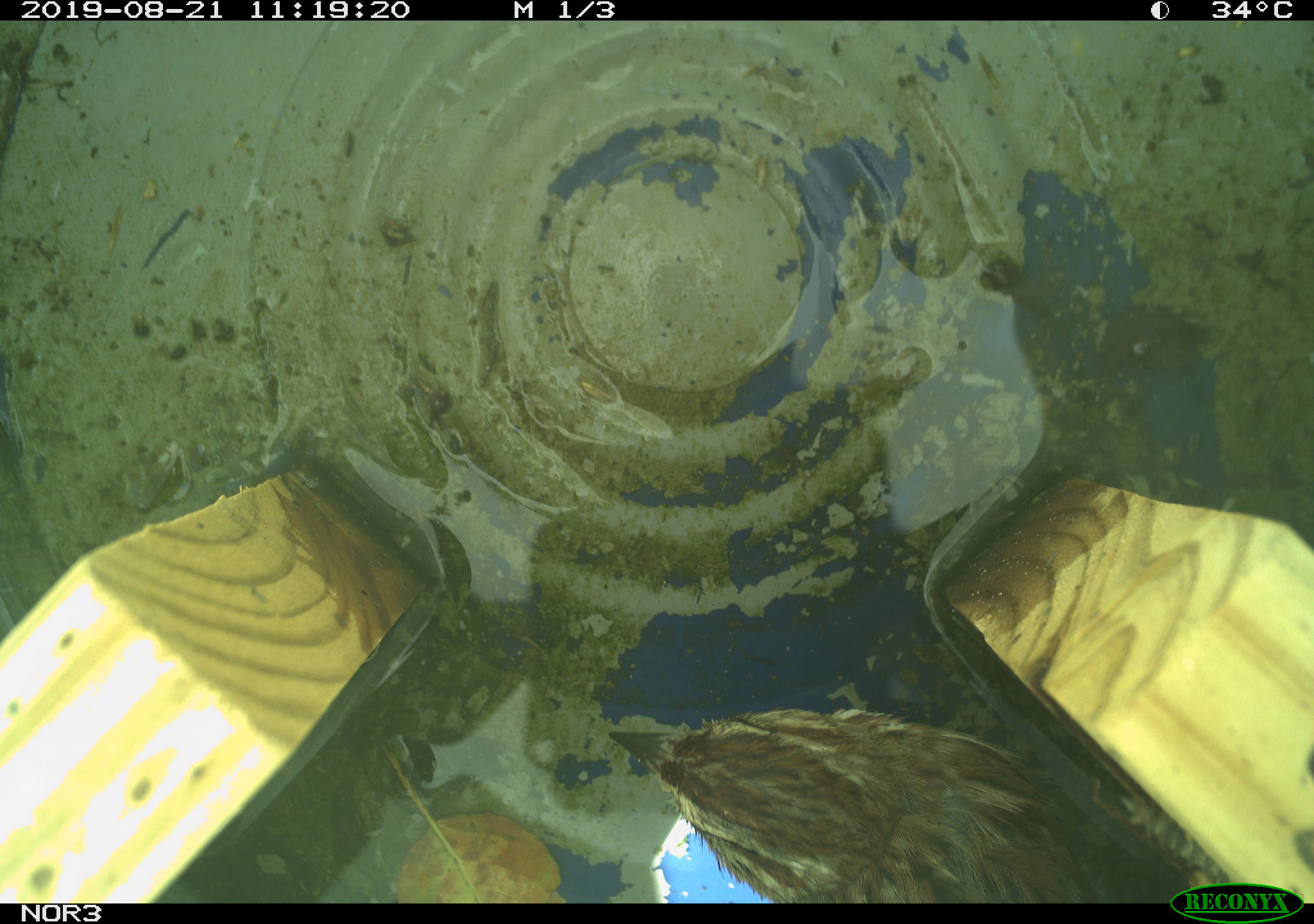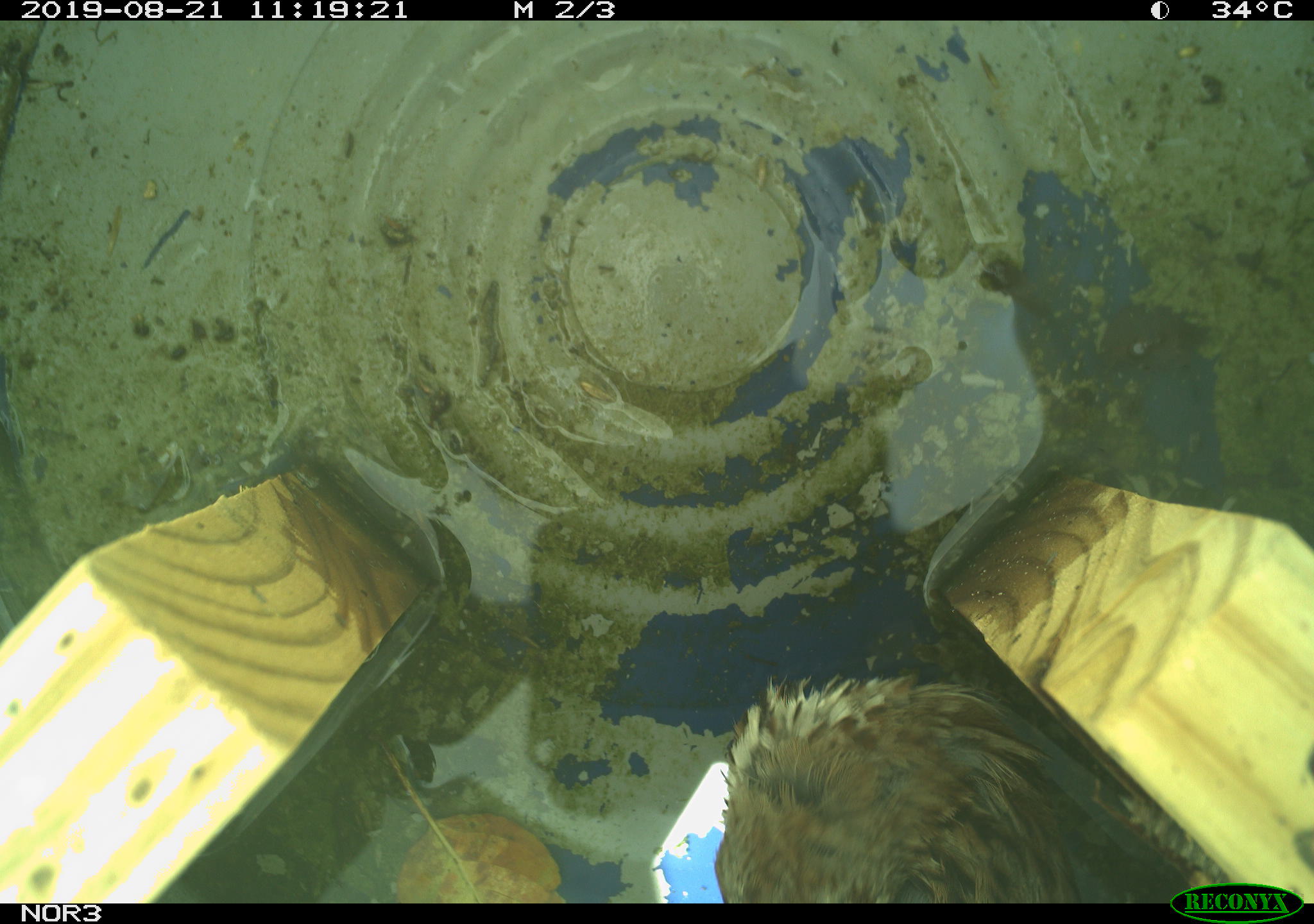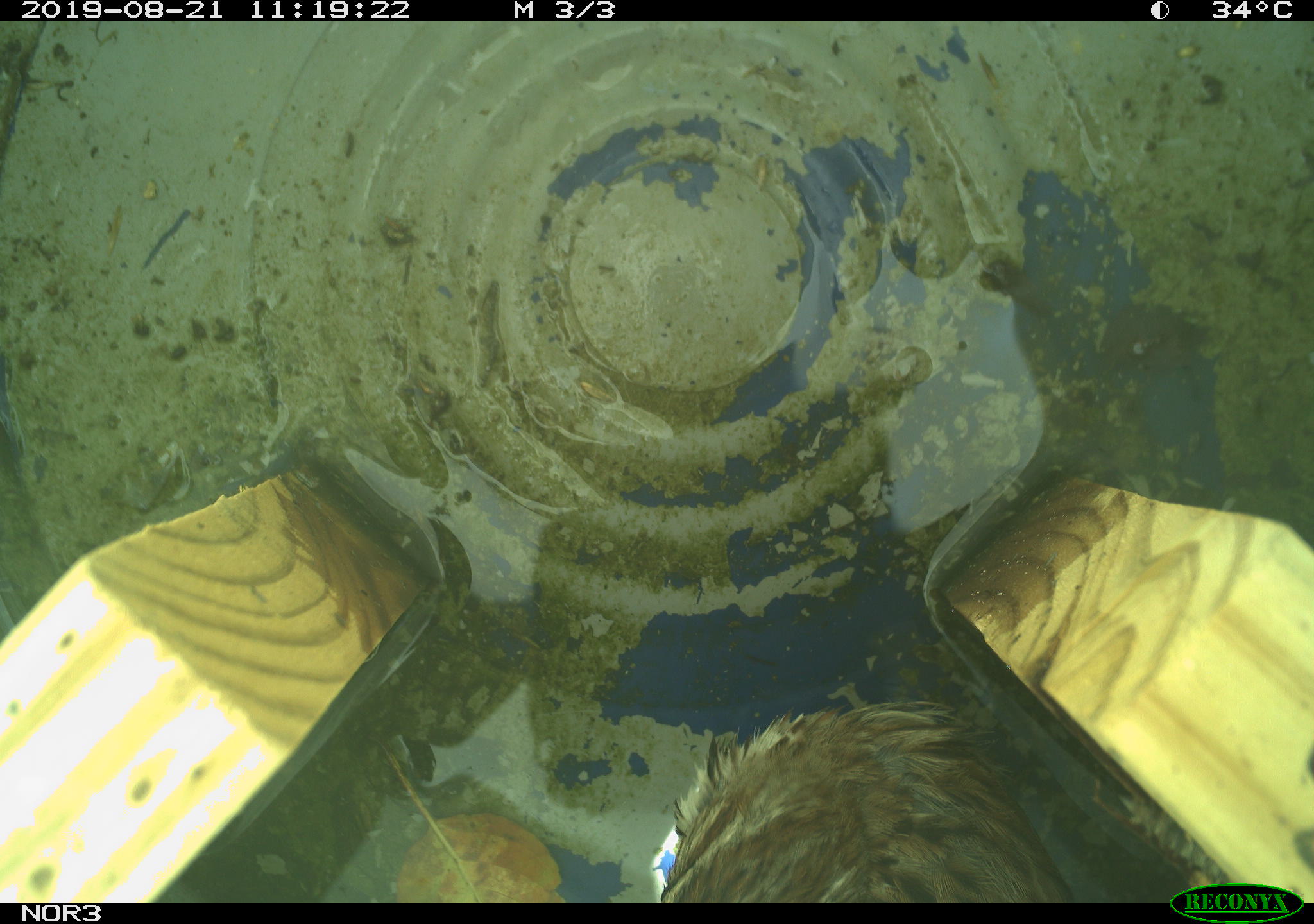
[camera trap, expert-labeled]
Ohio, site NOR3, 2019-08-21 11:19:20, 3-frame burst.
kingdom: Animalia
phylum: Chordata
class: Aves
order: Passeriformes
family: Passerellidae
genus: Melospiza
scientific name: Melospiza melodia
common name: song sparrow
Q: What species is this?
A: Song sparrow (Melospiza melodia).